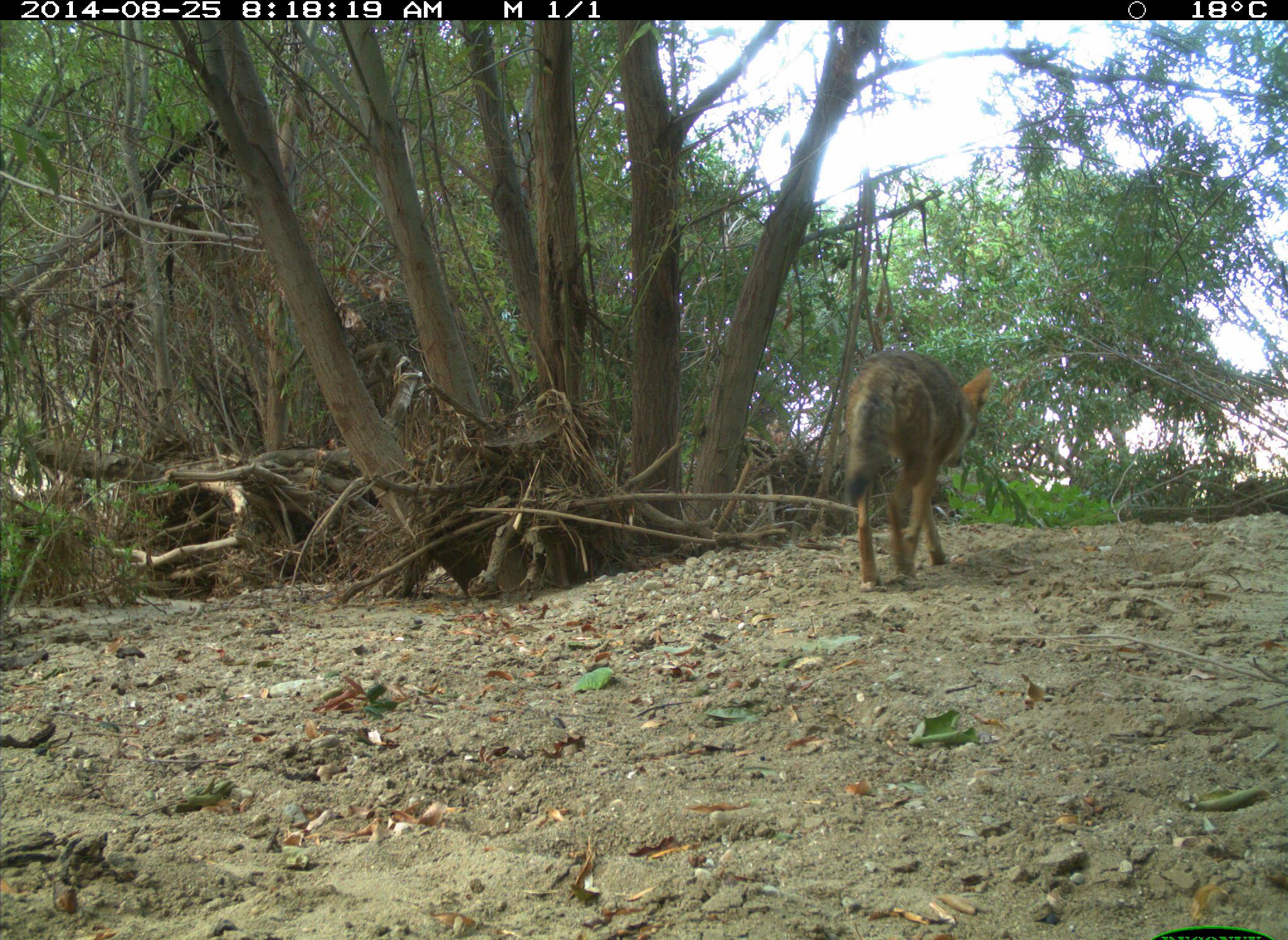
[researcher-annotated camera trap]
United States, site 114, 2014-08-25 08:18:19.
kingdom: Animalia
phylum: Chordata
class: Mammalia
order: Carnivora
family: Canidae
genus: Canis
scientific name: Canis latrans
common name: coyote